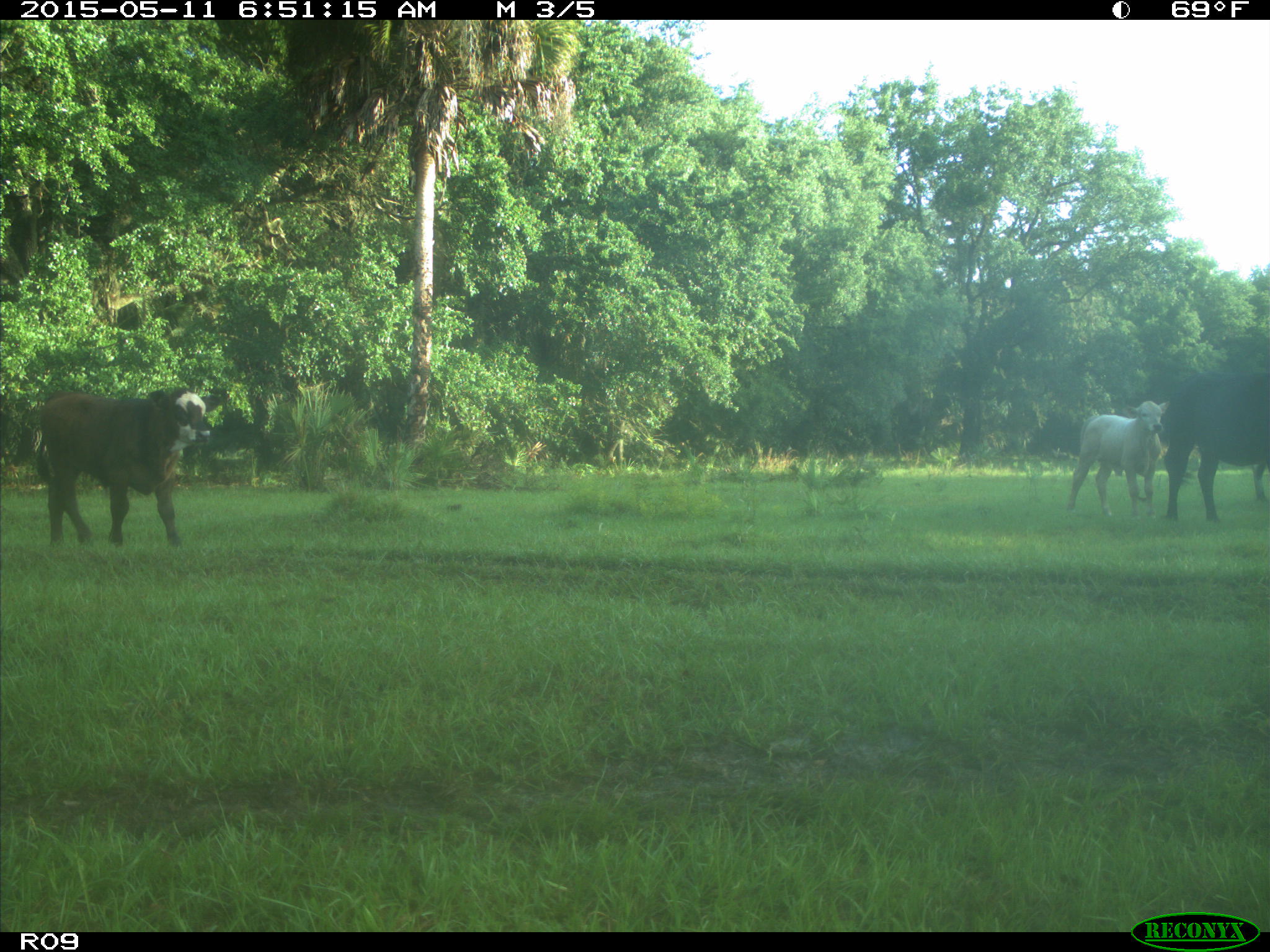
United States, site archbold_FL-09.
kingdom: Animalia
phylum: Chordata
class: Mammalia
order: Artiodactyla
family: Bovidae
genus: Bos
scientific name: Bos taurus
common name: domestic cow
Bos taurus (domestic cow).